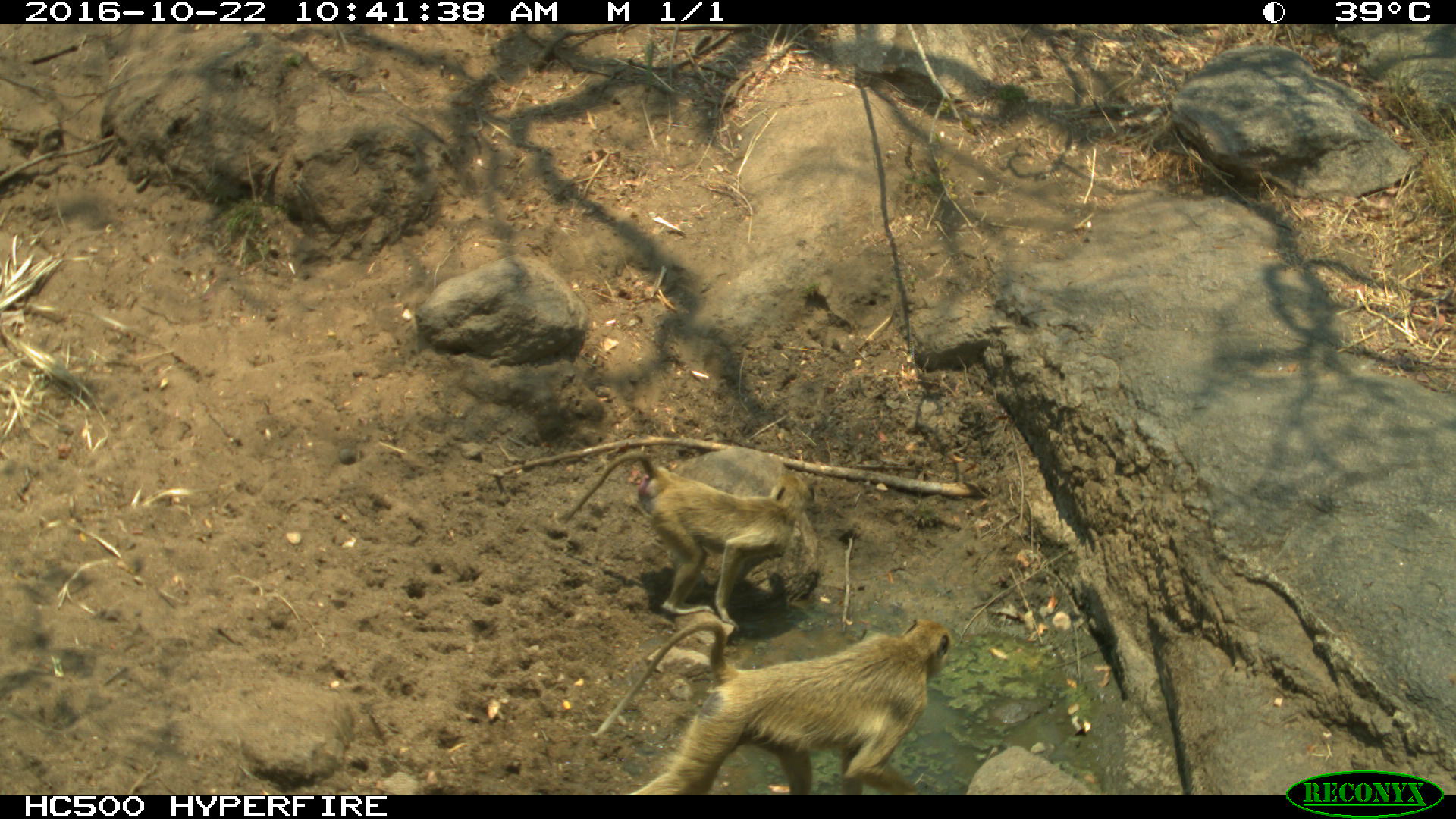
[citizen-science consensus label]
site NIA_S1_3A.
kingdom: Animalia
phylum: Chordata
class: Mammalia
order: Primates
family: Cercopithecidae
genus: Papio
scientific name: Papio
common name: baboon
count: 2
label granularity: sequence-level